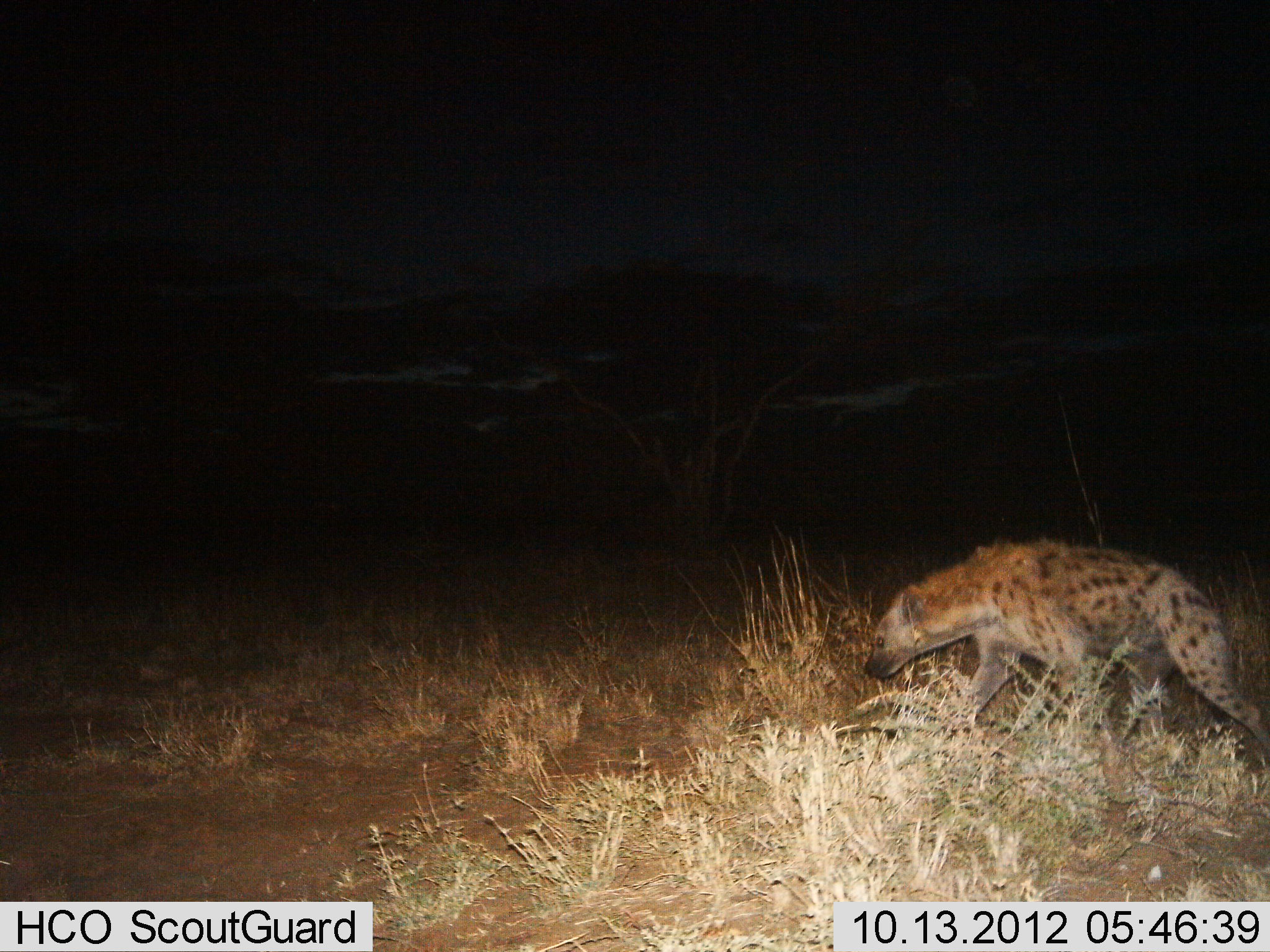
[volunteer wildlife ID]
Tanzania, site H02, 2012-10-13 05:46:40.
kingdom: Animalia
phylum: Chordata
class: Mammalia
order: Carnivora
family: Hyaenidae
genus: Crocuta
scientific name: Crocuta crocuta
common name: spotted hyena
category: hyenaspotted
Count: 1.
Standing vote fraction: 20%.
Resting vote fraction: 0%.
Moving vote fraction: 80%.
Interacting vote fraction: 0%.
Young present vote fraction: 0%.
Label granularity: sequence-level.